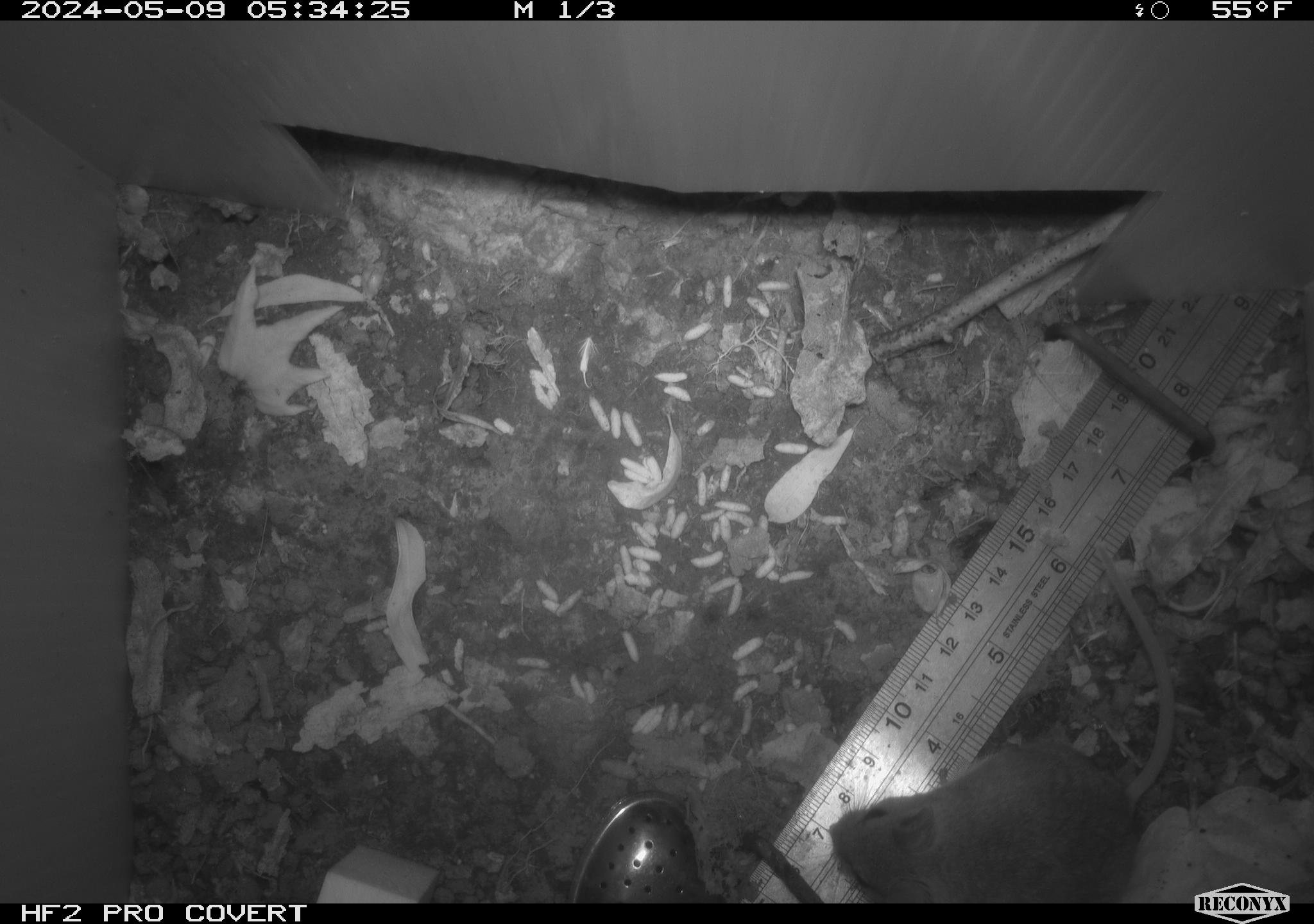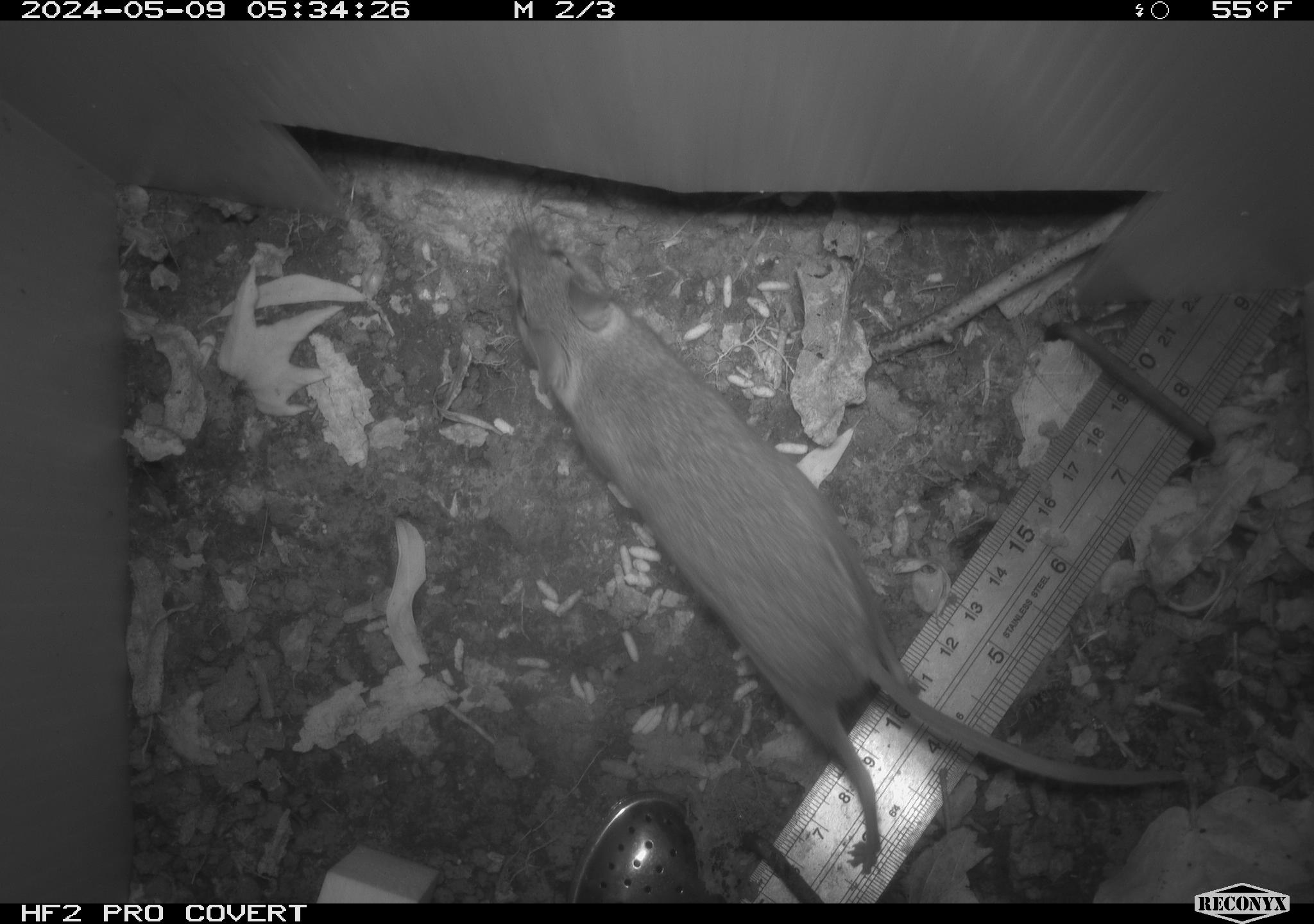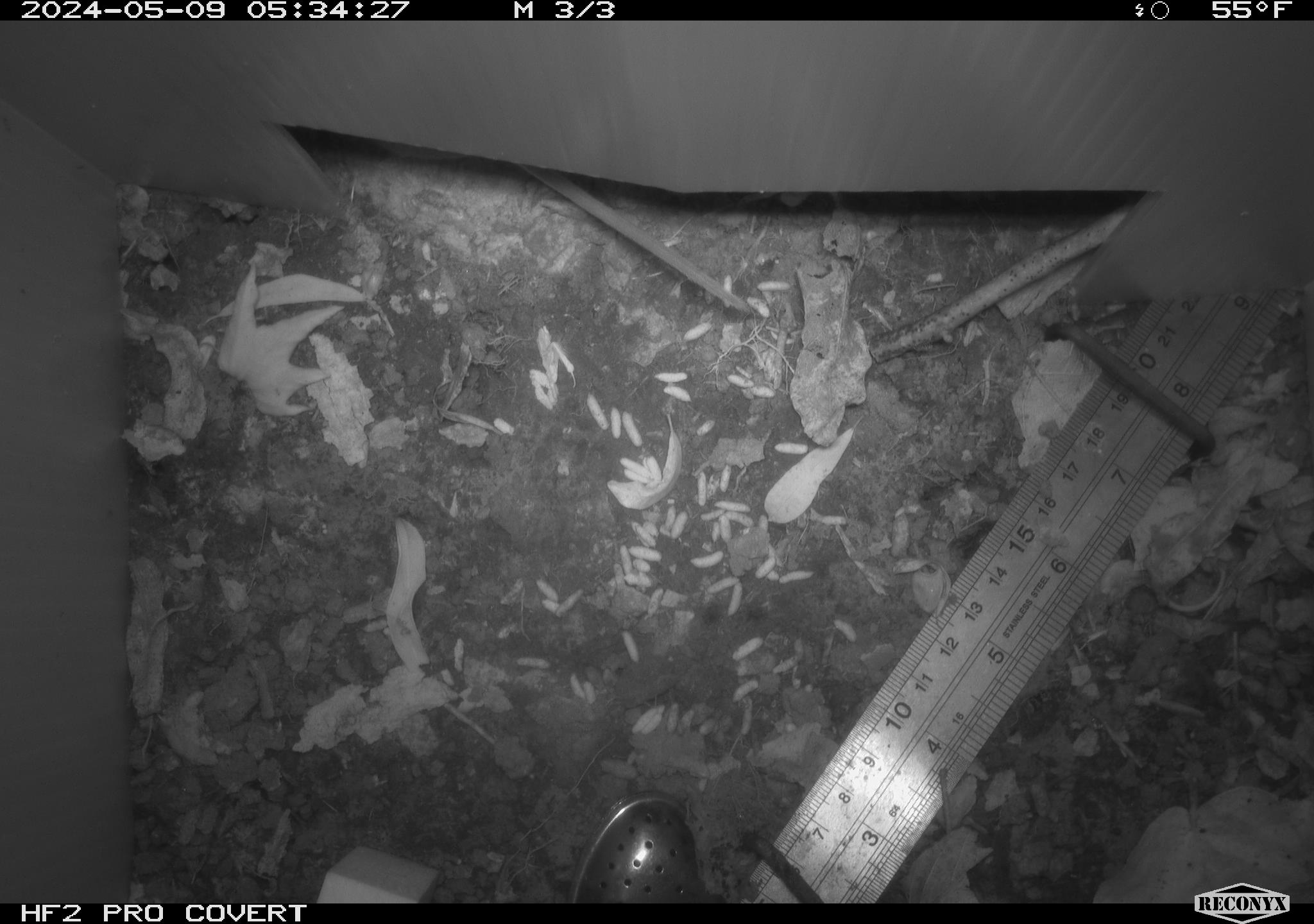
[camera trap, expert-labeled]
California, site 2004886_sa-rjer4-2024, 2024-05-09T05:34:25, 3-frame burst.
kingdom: Animalia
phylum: Chordata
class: Mammalia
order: Rodentia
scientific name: Rodentia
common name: mouse species